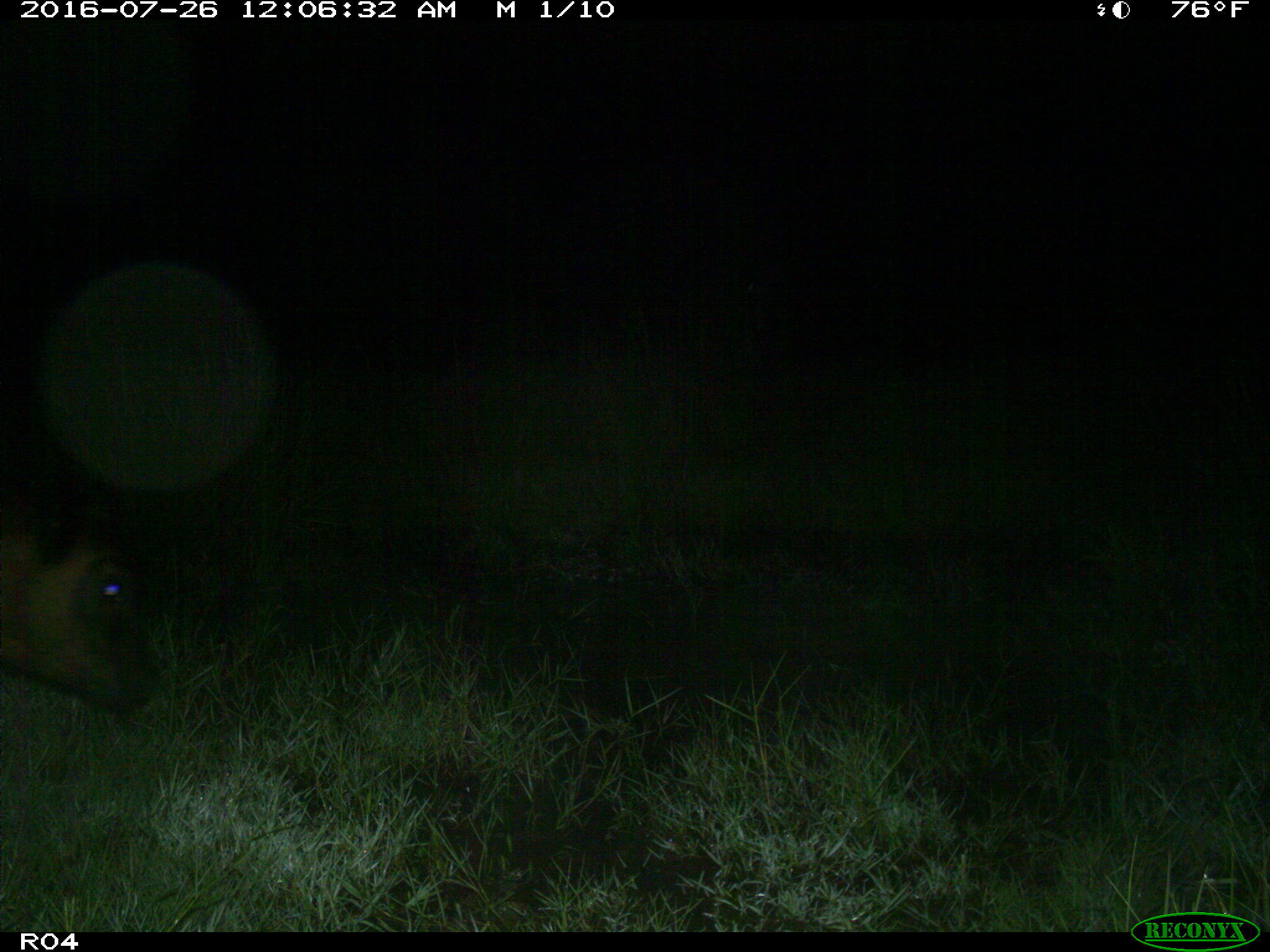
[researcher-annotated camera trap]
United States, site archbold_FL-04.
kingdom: Animalia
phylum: Chordata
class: Mammalia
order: Artiodactyla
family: Bovidae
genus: Bos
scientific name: Bos taurus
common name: domestic cow